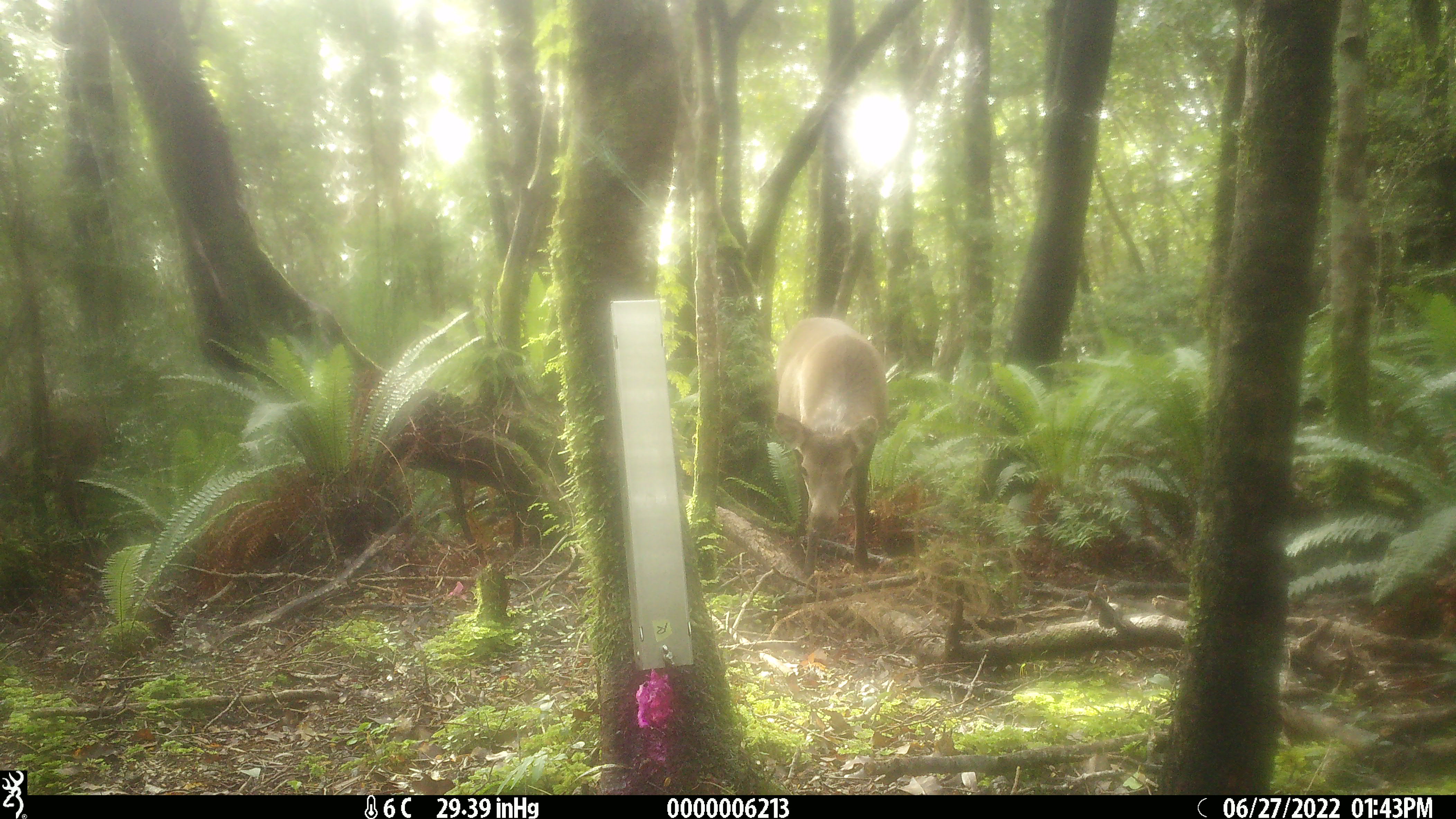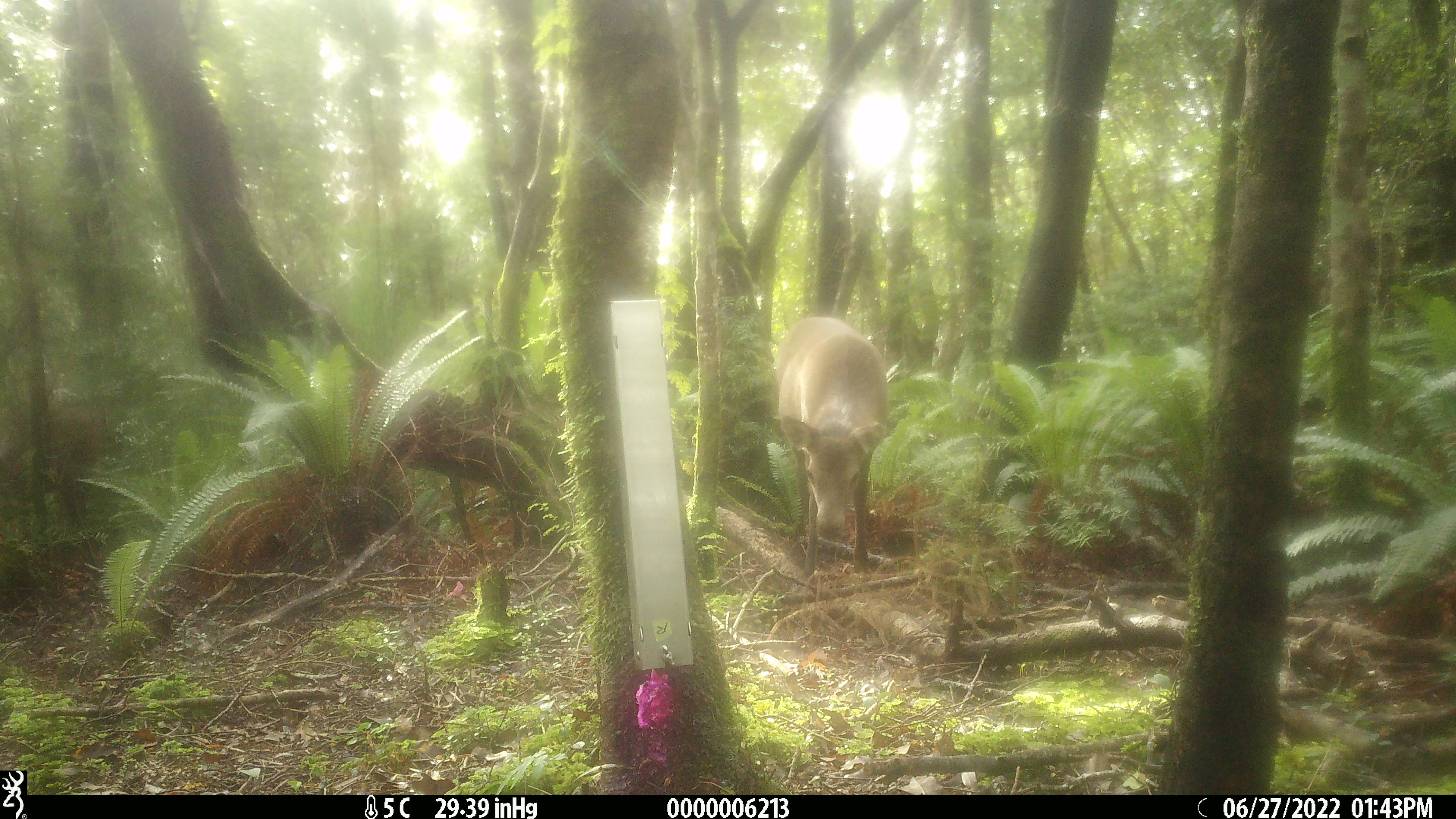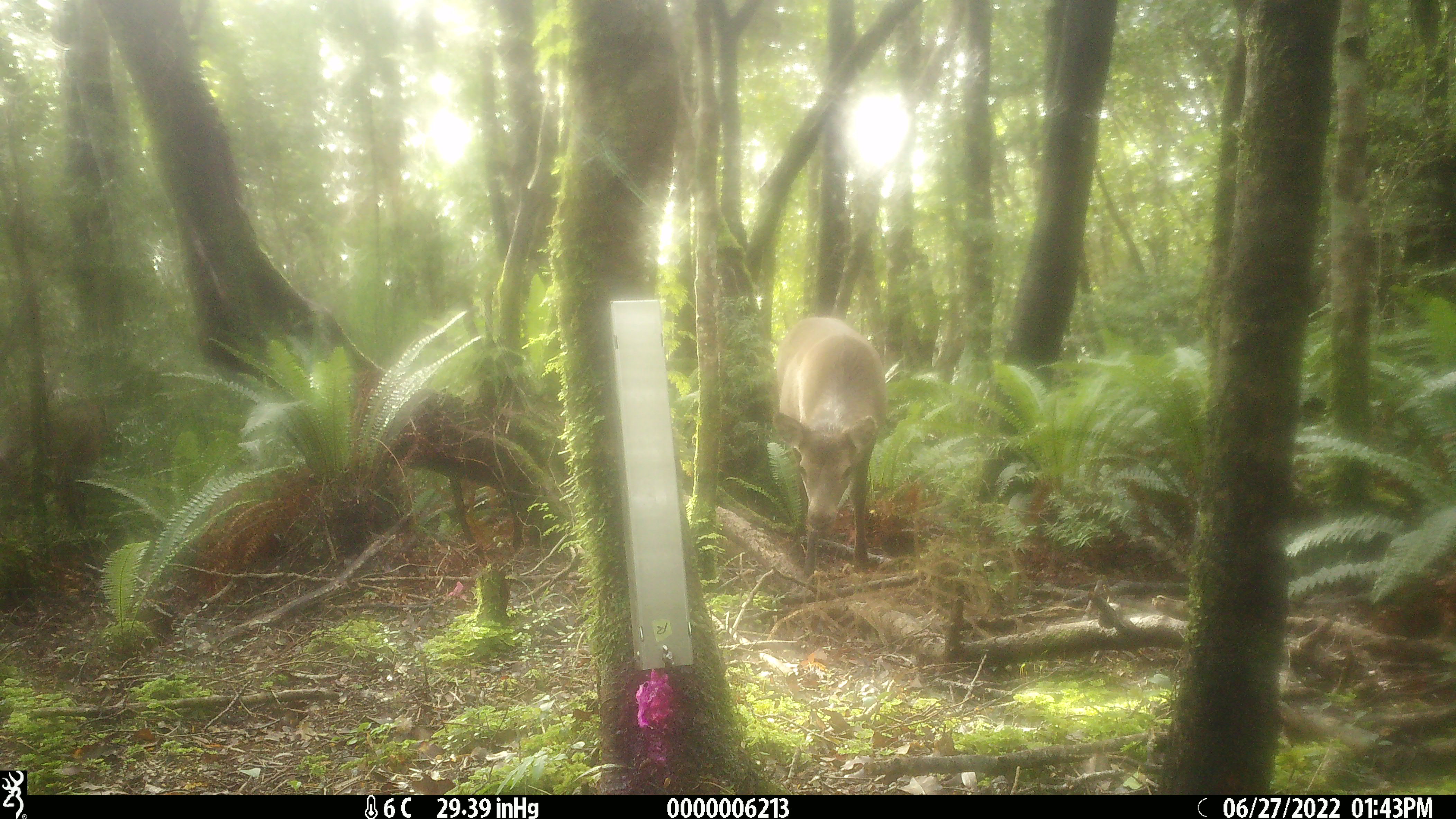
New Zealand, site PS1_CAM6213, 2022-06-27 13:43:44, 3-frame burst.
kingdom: Animalia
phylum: Chordata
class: Mammalia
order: Artiodactyla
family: Cervidae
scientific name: Cervidae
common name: deer